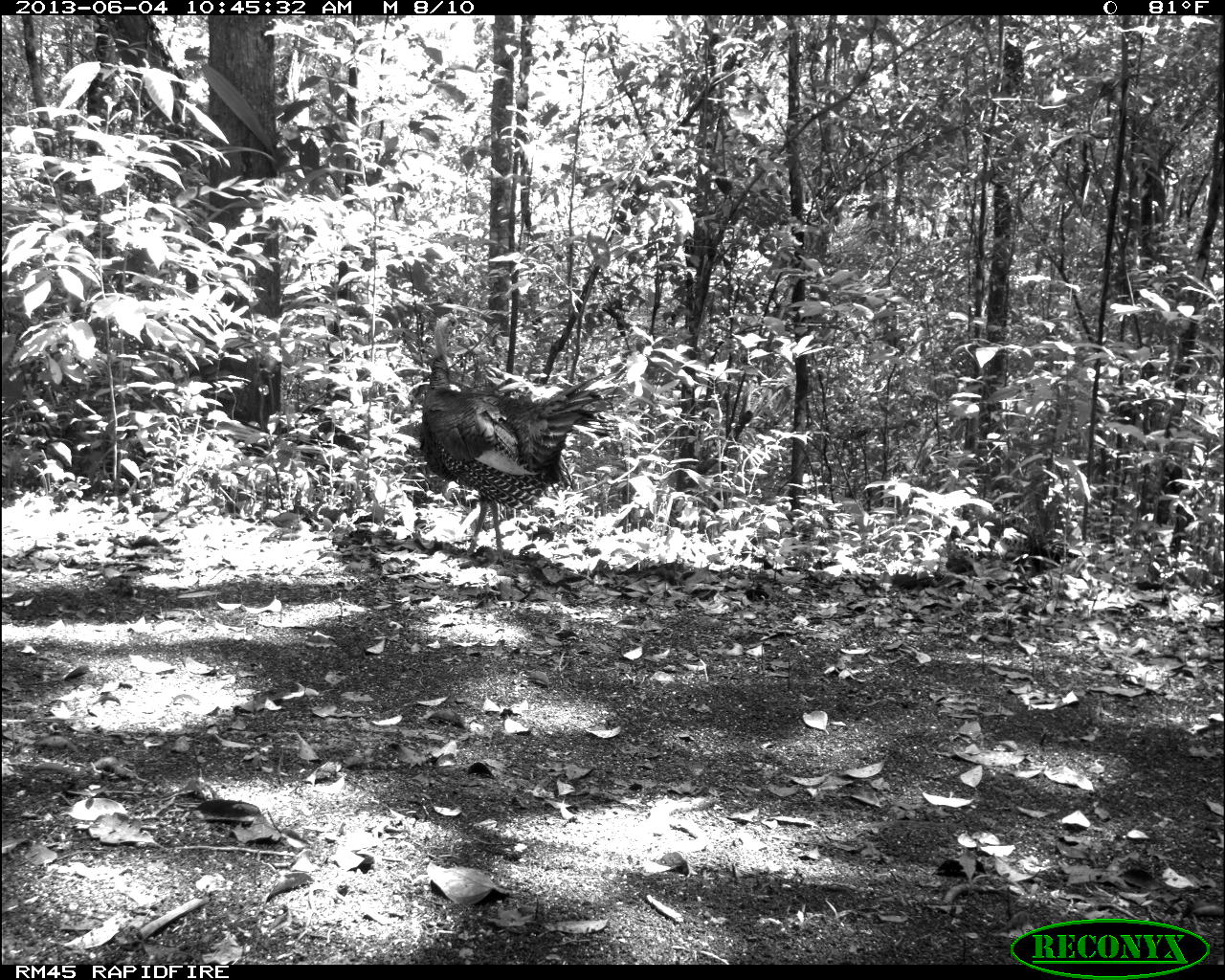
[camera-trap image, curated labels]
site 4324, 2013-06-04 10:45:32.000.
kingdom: Animalia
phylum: Chordata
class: Aves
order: Galliformes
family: Phasianidae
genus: Meleagris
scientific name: Meleagris ocellata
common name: ocellated turkey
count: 1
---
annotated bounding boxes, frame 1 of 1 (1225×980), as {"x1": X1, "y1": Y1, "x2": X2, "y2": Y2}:
meleagris ocellata: {"x1": 417, "y1": 310, "x2": 625, "y2": 568}